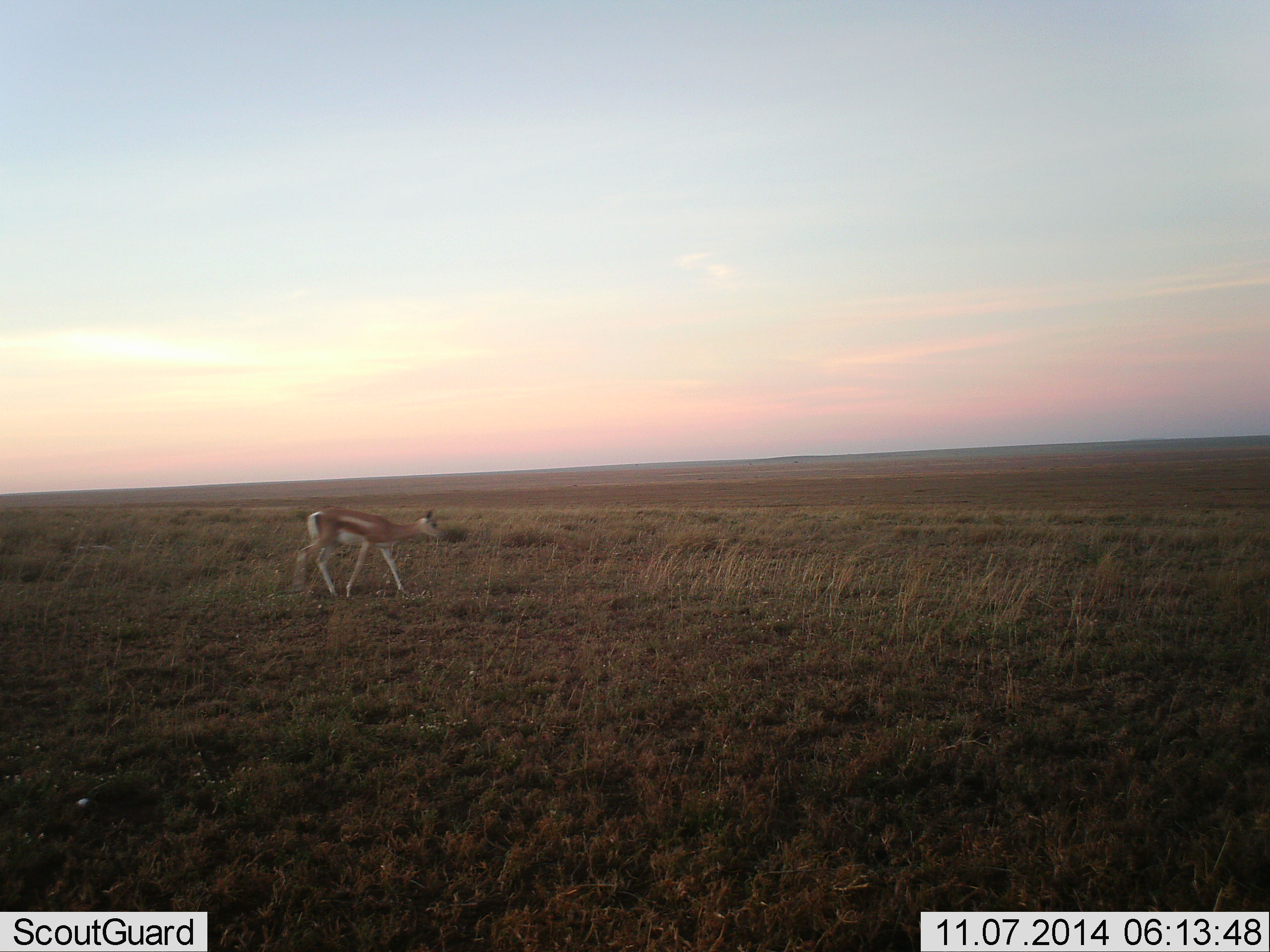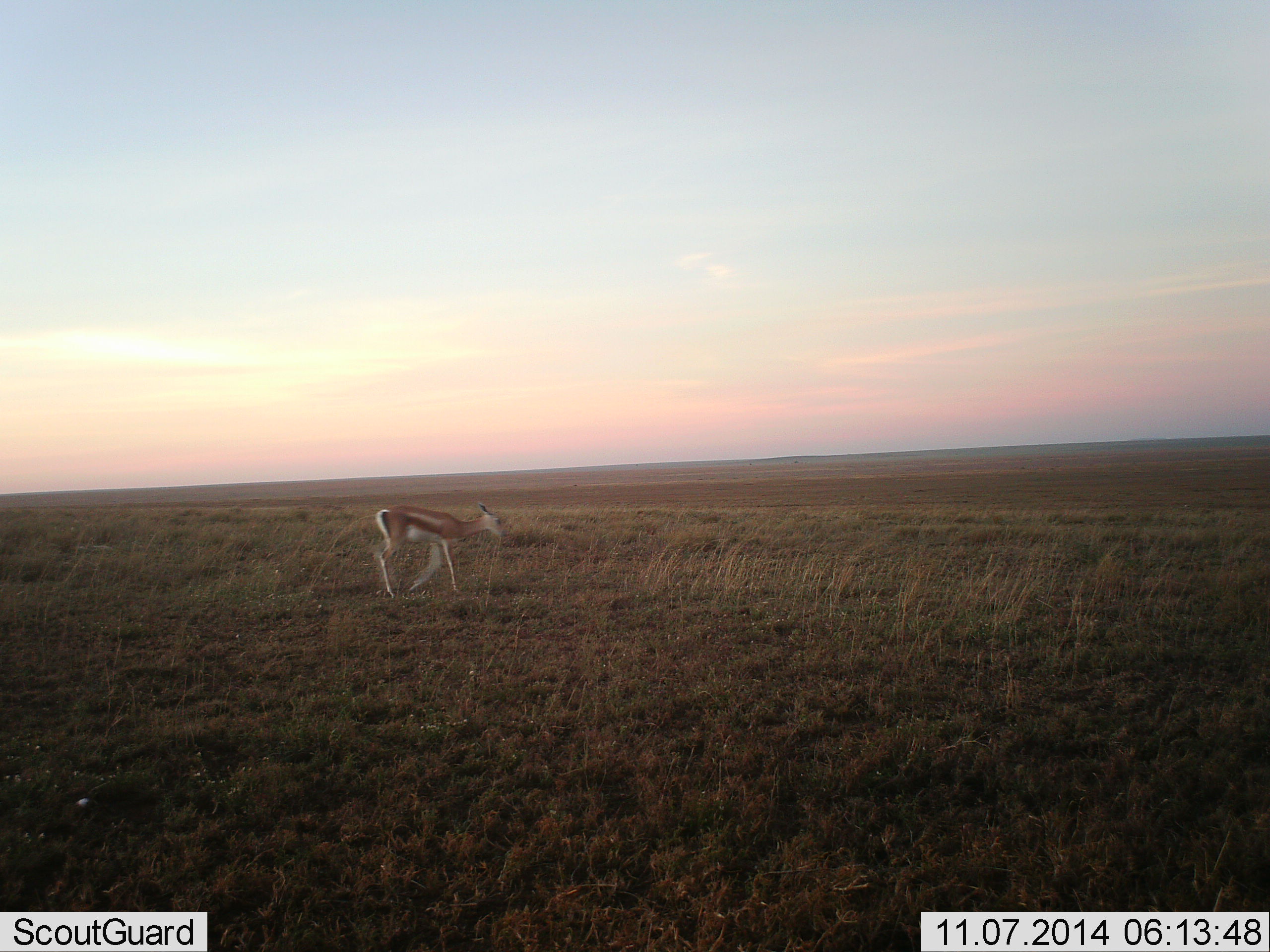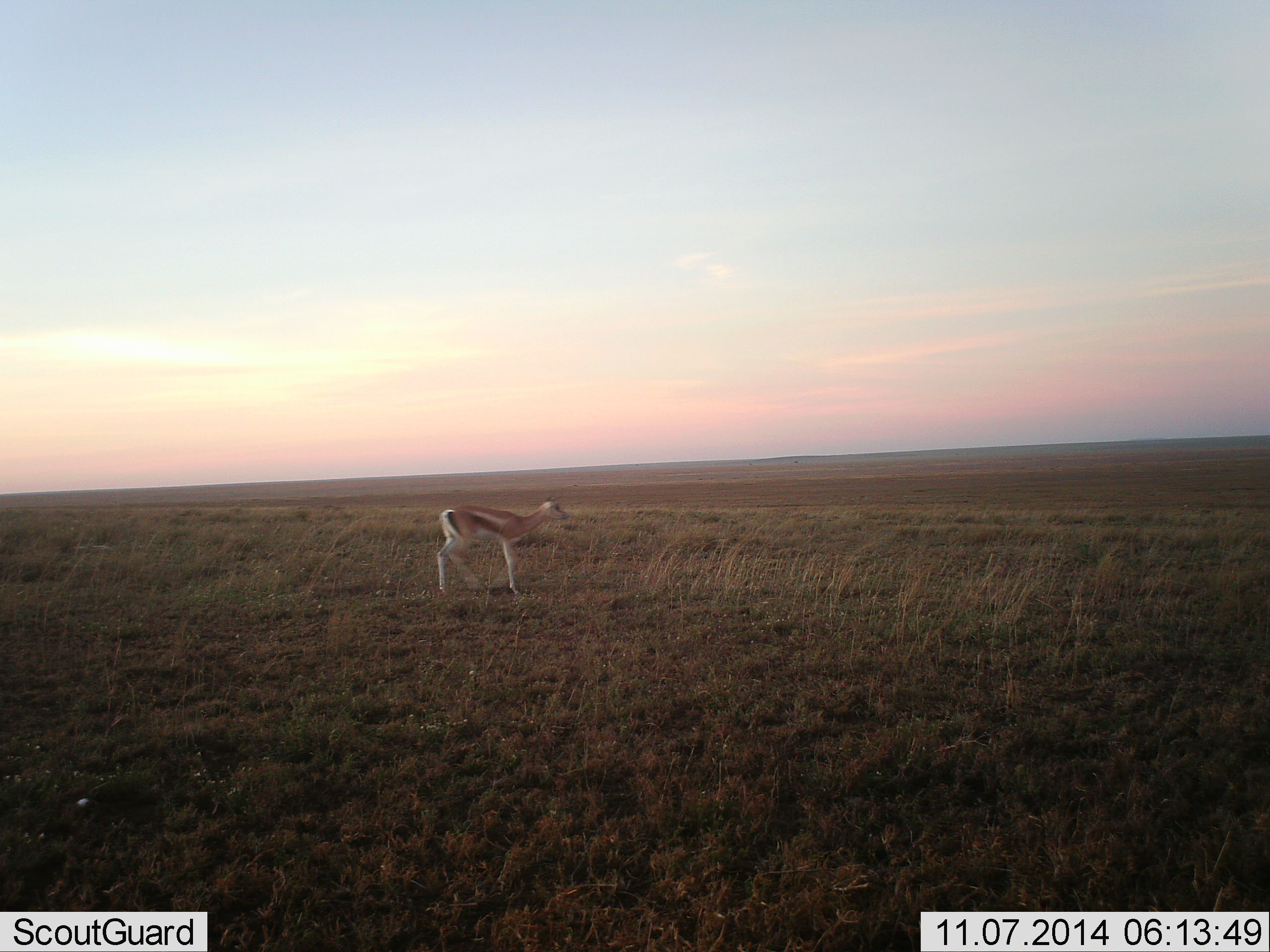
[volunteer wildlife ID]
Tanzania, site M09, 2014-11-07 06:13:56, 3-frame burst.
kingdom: Animalia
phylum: Chordata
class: Mammalia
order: Artiodactyla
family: Bovidae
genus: Nanger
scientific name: Nanger granti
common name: grant's gazelle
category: gazellegrants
Gazellegrants (grant's gazelle) (Nanger granti), count 1. Behavior (volunteer vote fractions): standing 10%, resting 0%, moving 100%, interacting 0%. Young present (vote fraction): 20%. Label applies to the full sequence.